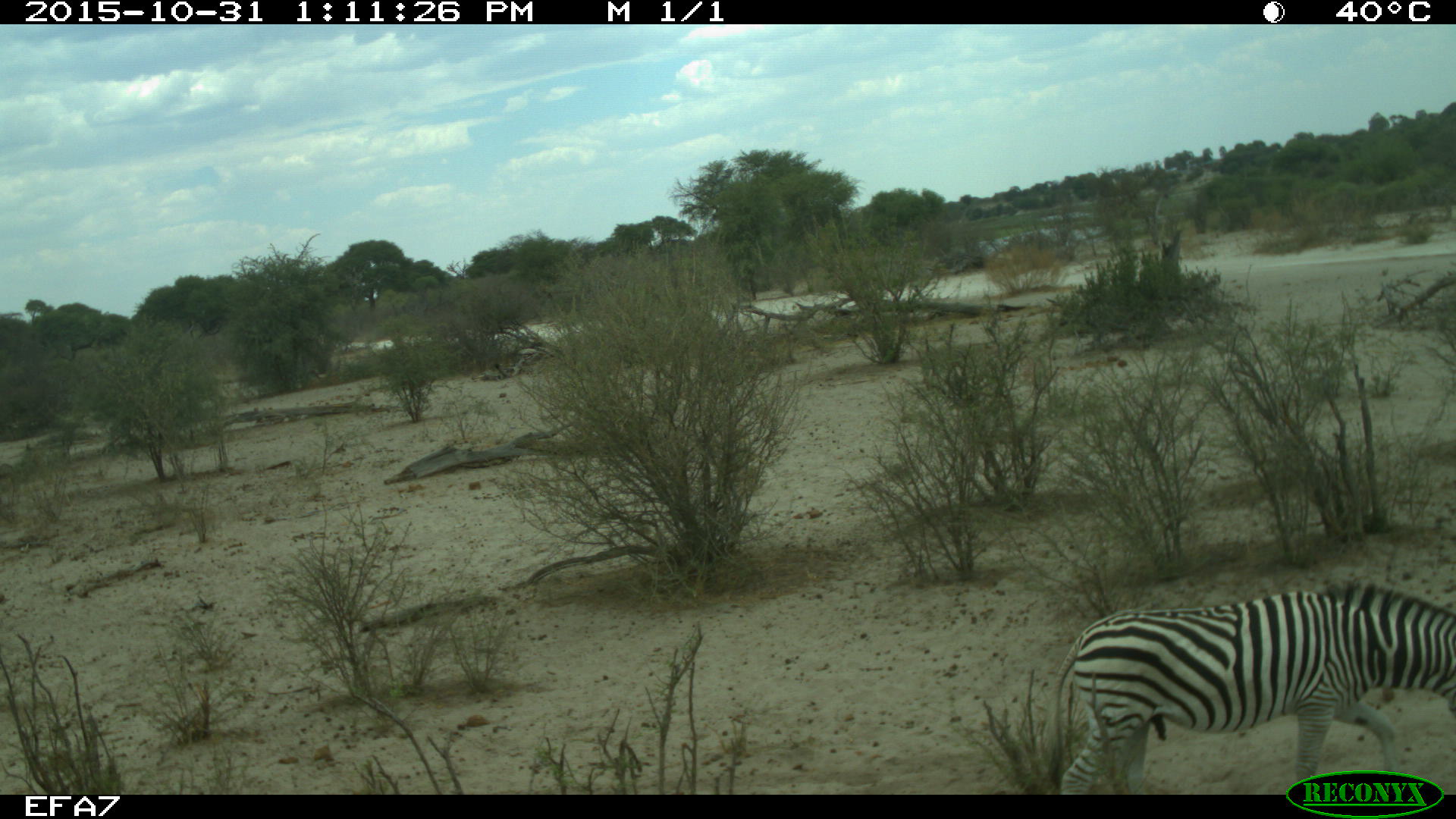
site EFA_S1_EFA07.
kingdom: Animalia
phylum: Chordata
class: Mammalia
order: Perissodactyla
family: Equidae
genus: Equus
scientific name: Equus quagga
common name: plains zebra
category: zebraplains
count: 1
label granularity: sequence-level